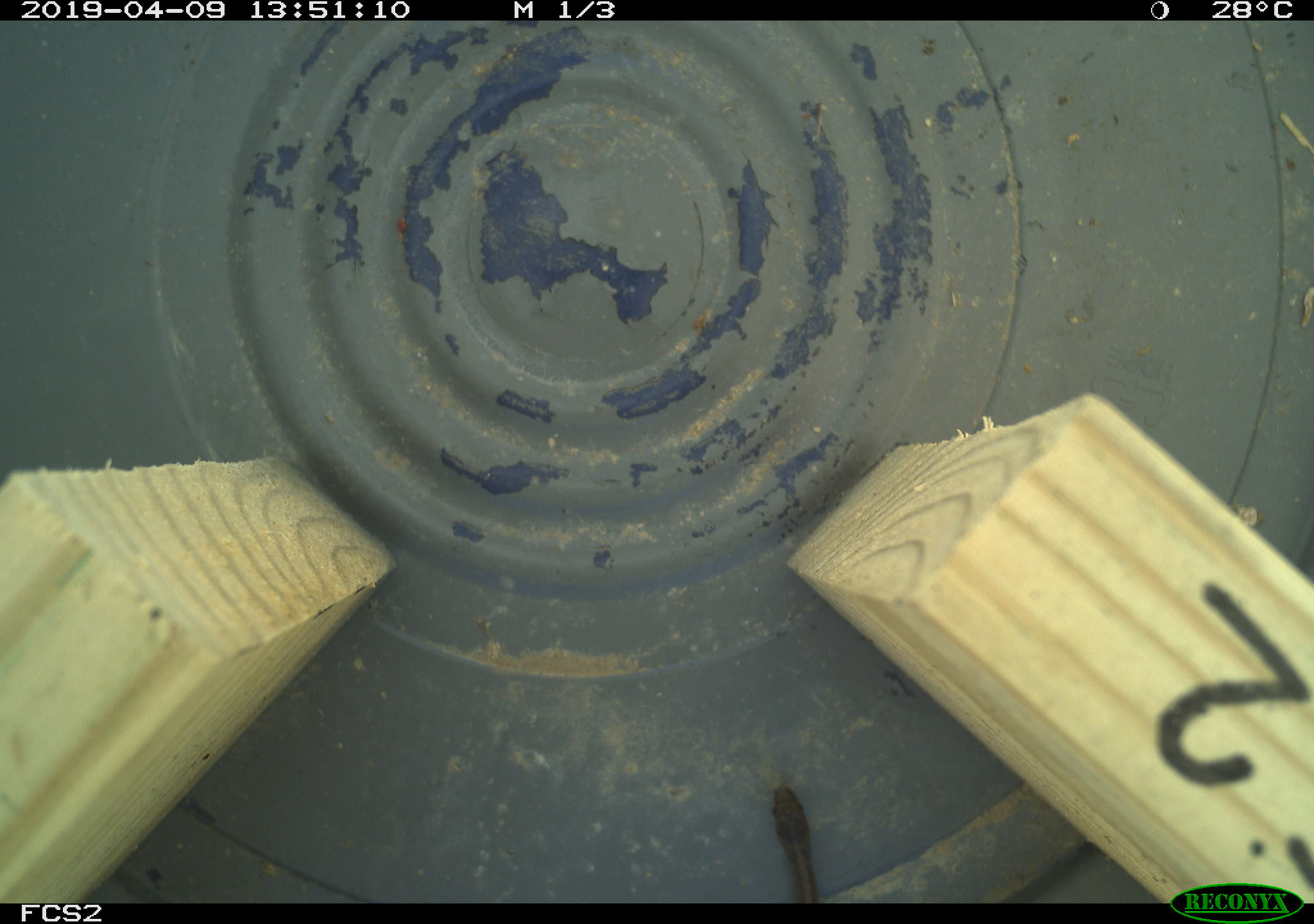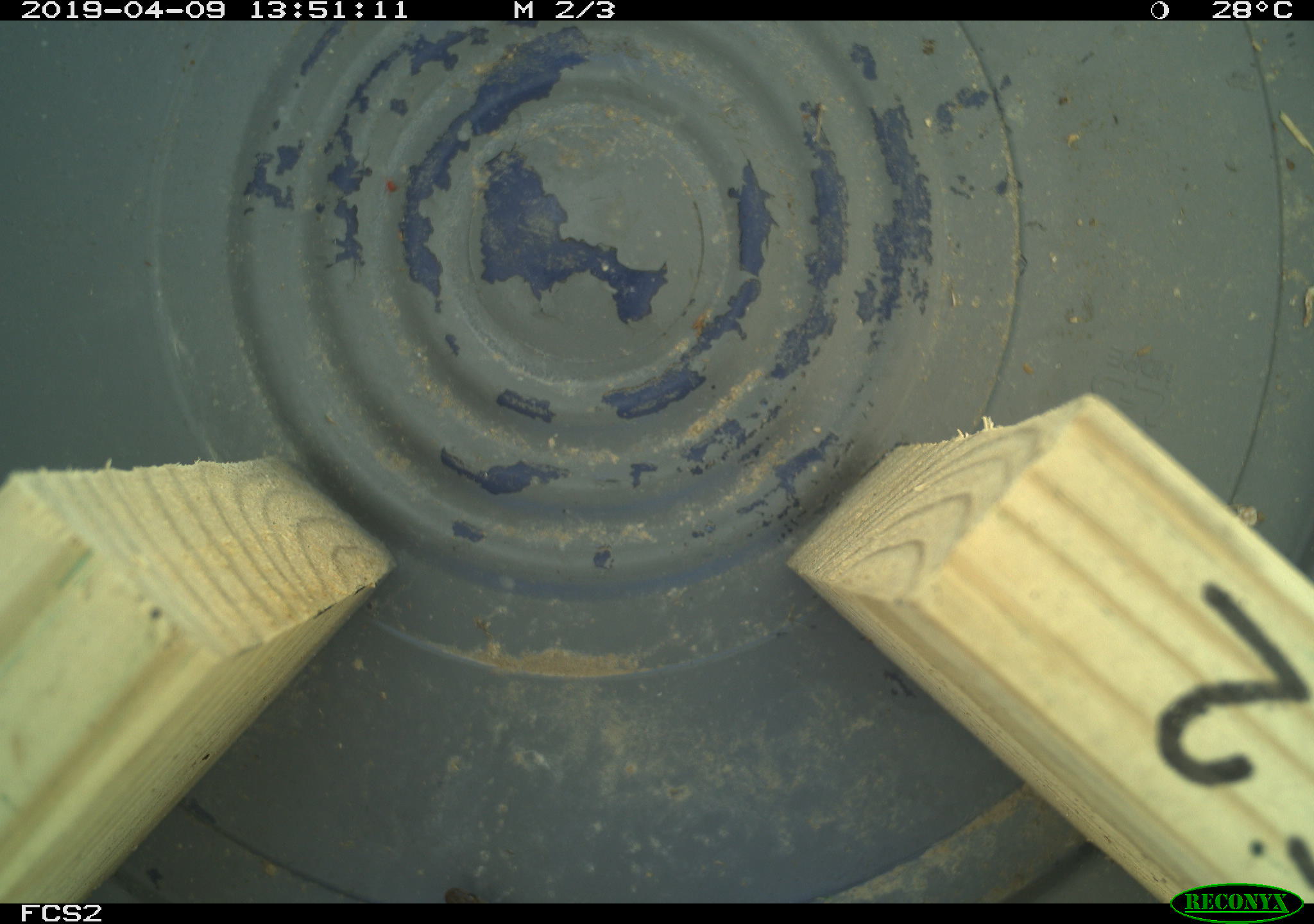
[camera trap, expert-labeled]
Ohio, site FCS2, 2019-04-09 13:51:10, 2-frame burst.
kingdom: Animalia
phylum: Chordata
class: Reptilia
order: Squamata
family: Colubridae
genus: Storeria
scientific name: Storeria dekayi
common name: dekay's brownsnake